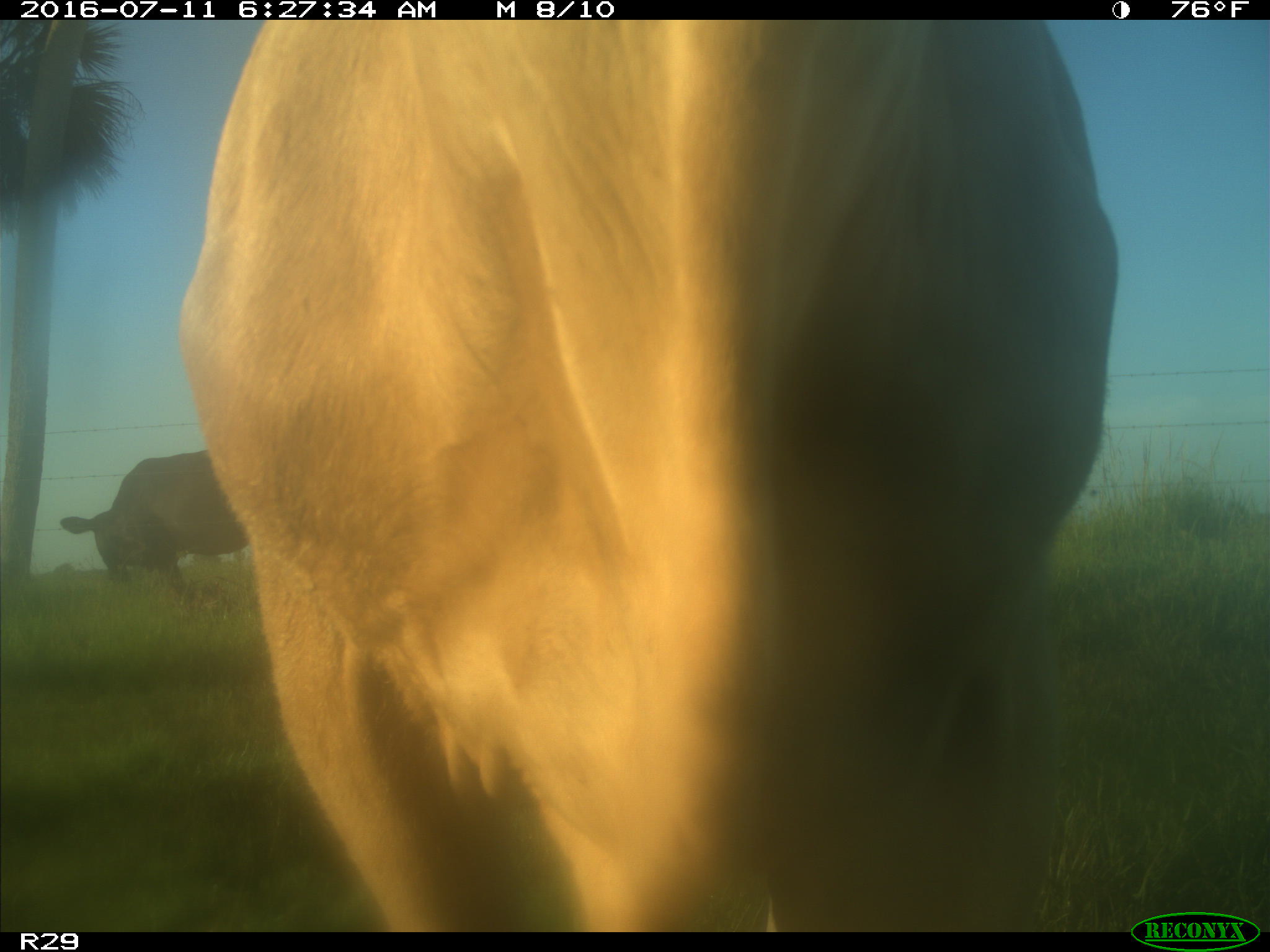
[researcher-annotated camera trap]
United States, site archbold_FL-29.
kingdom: Animalia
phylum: Chordata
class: Mammalia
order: Artiodactyla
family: Bovidae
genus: Bos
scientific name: Bos taurus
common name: domestic cow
Bos taurus (domestic cow).